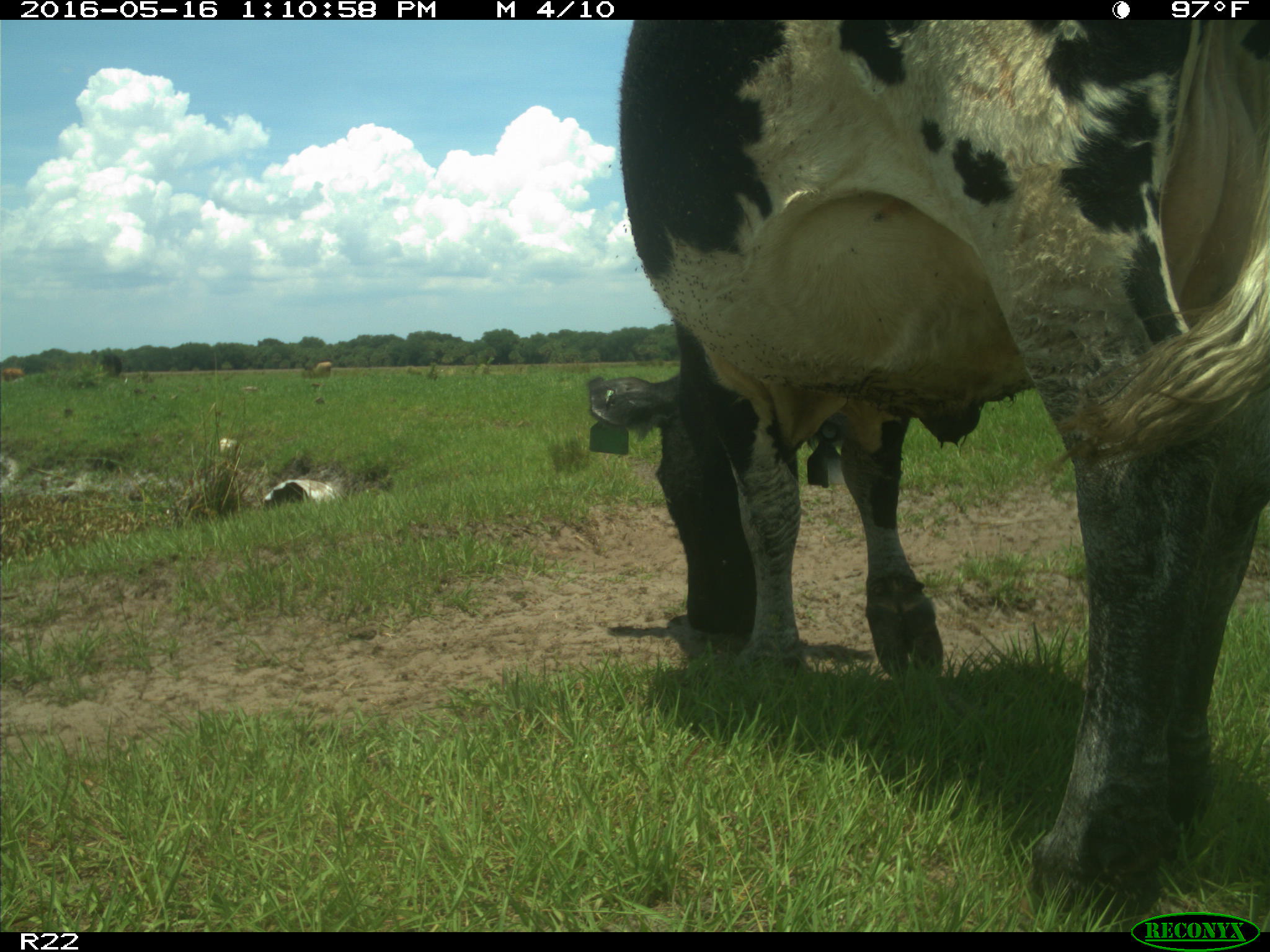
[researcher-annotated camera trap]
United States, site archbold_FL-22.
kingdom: Animalia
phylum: Chordata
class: Mammalia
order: Artiodactyla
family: Bovidae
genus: Bos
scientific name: Bos taurus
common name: domestic cow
Bos taurus (domestic cow).